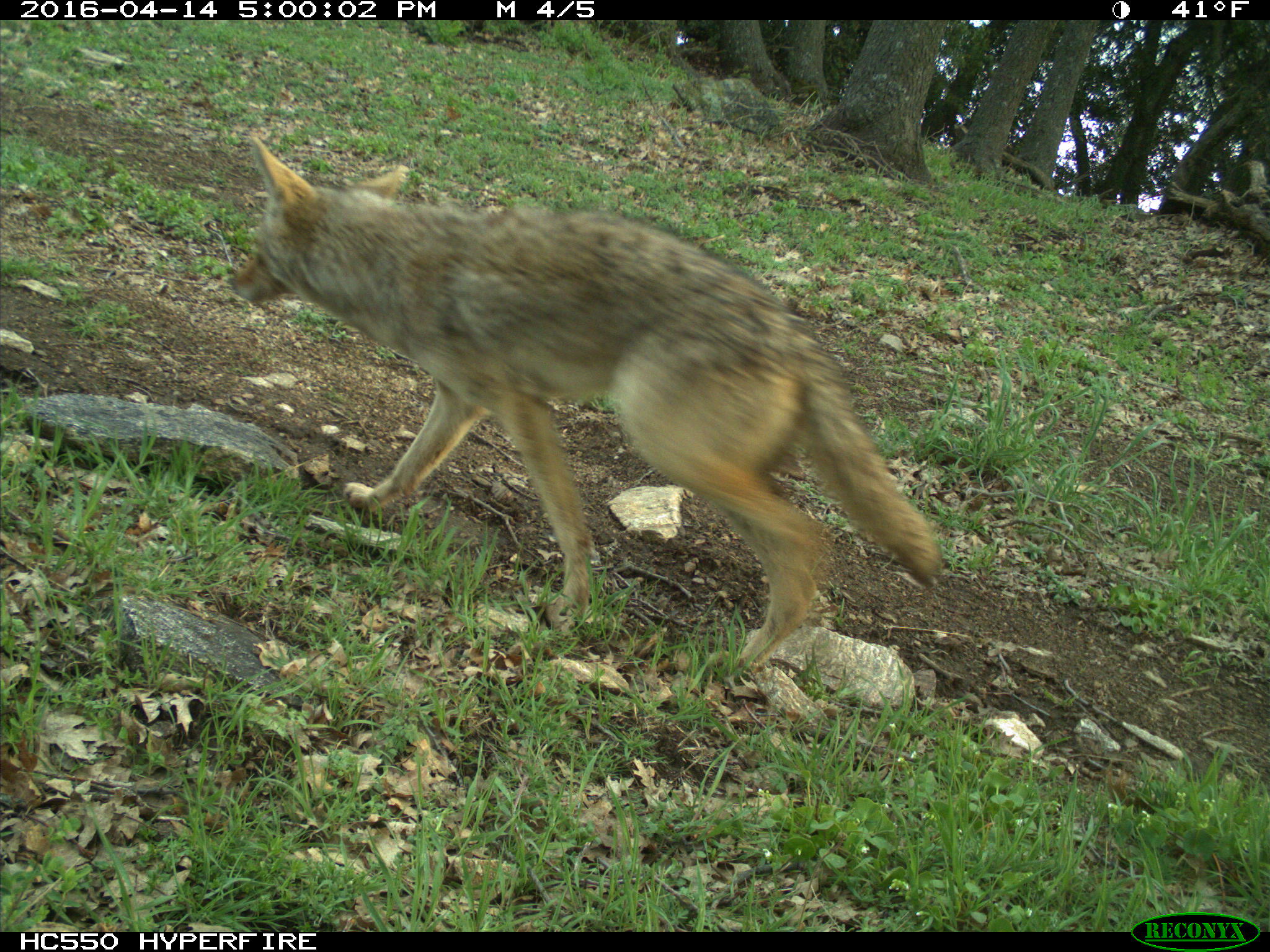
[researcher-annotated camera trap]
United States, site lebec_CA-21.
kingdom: Animalia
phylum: Chordata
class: Mammalia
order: Carnivora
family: Canidae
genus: Canis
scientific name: Canis latrans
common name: coyote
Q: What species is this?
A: Canis latrans (coyote).